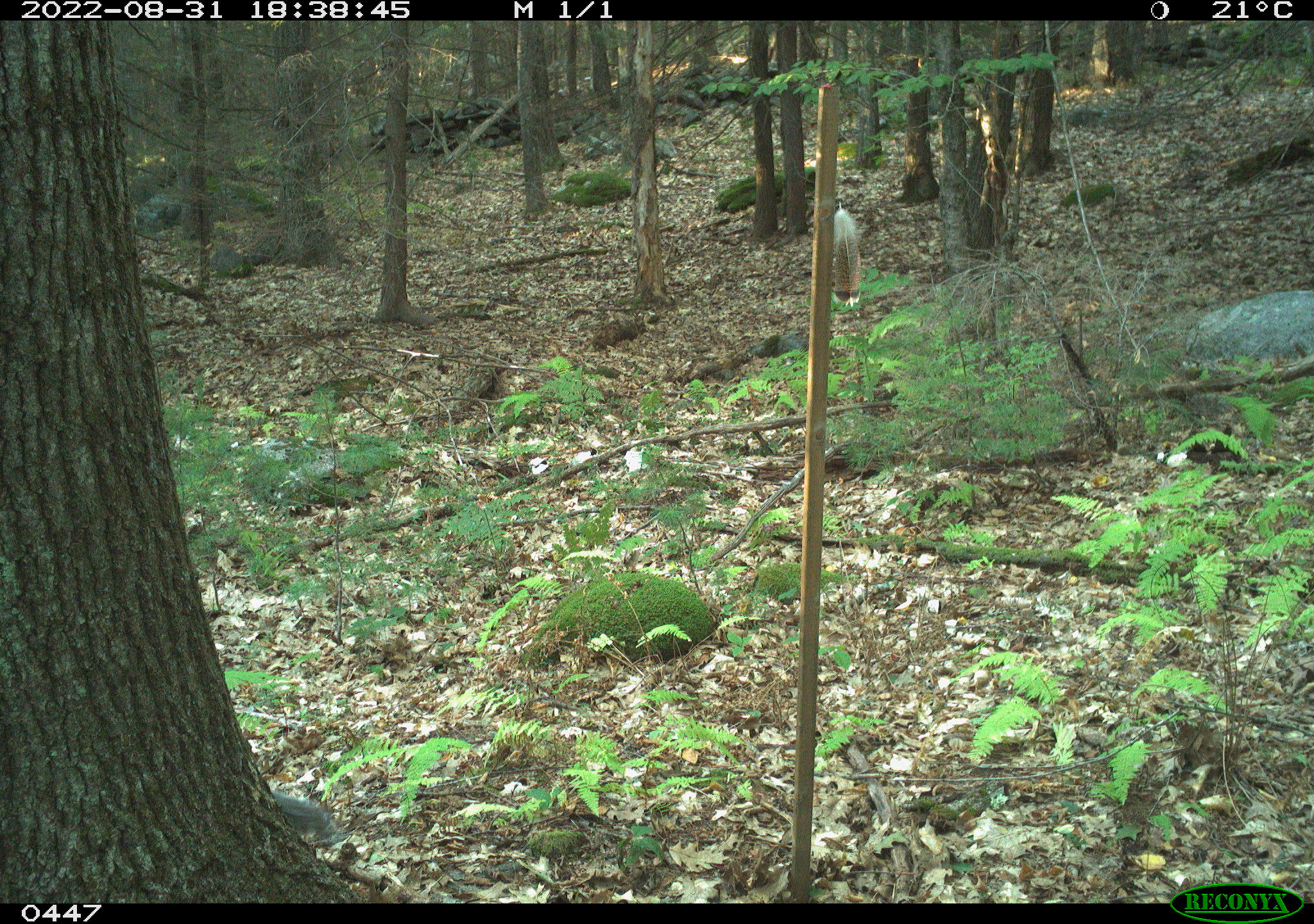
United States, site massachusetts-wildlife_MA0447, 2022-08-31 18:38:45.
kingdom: Animalia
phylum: Chordata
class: Mammalia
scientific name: Mammalia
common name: mammal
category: mammal sp.